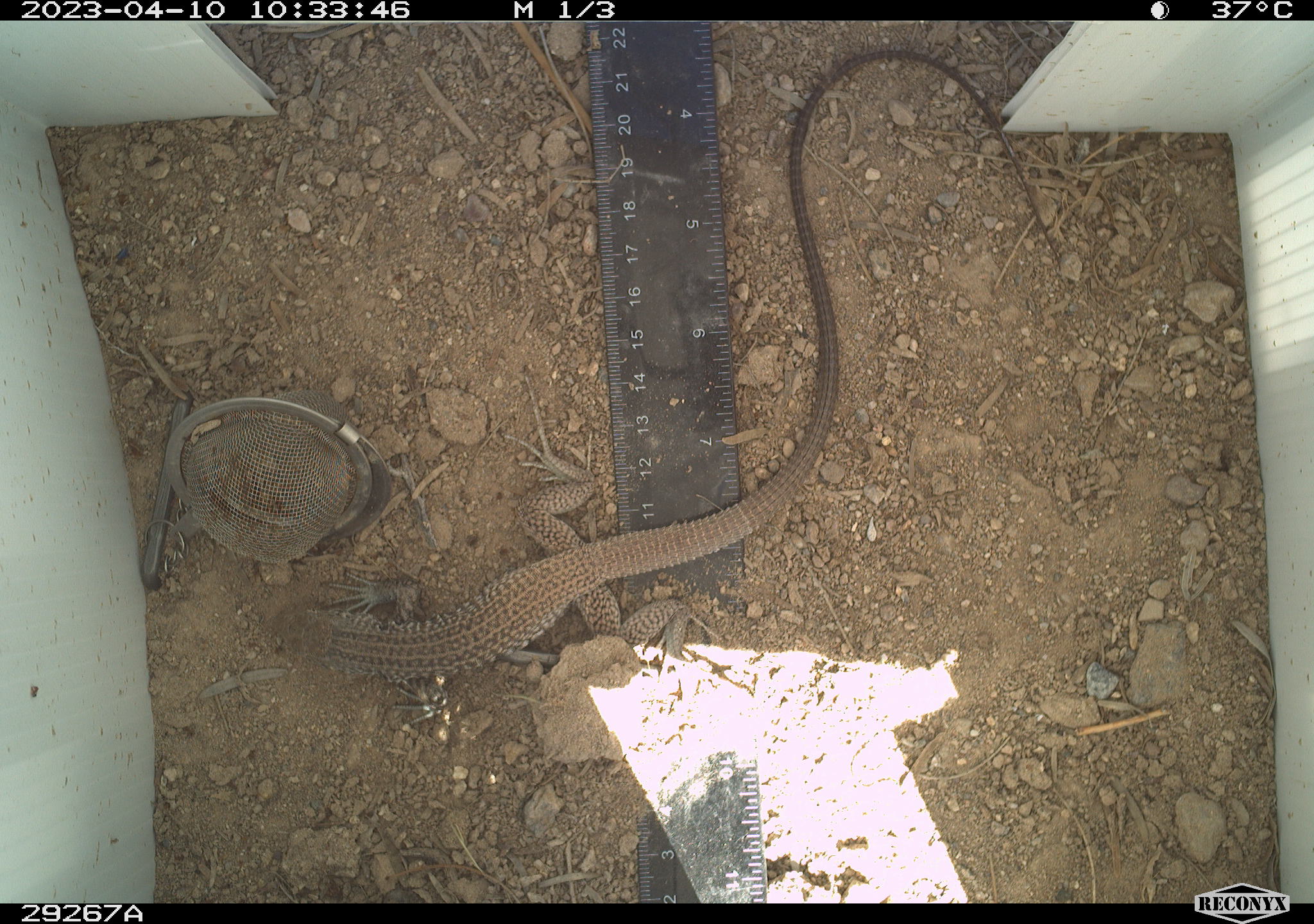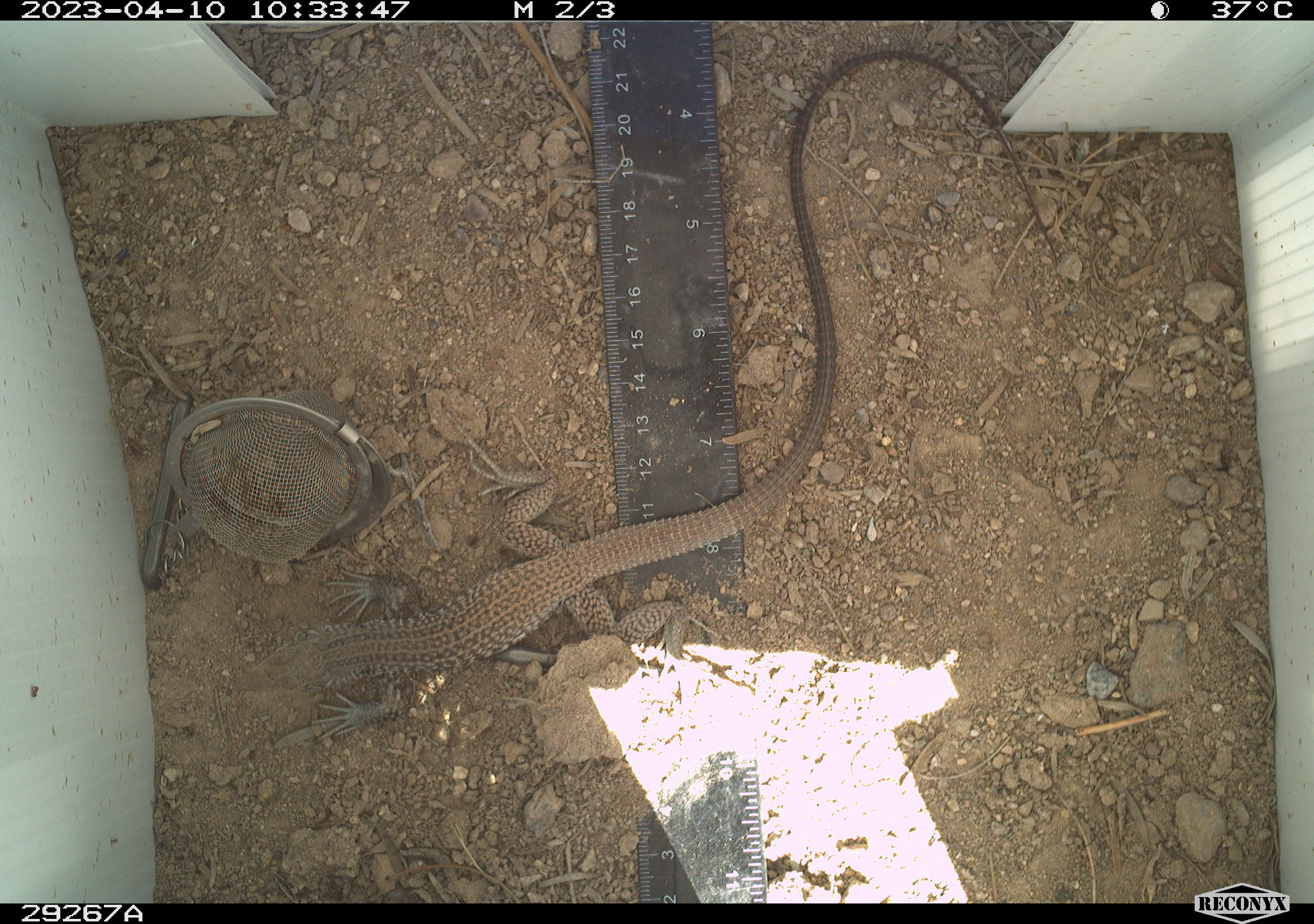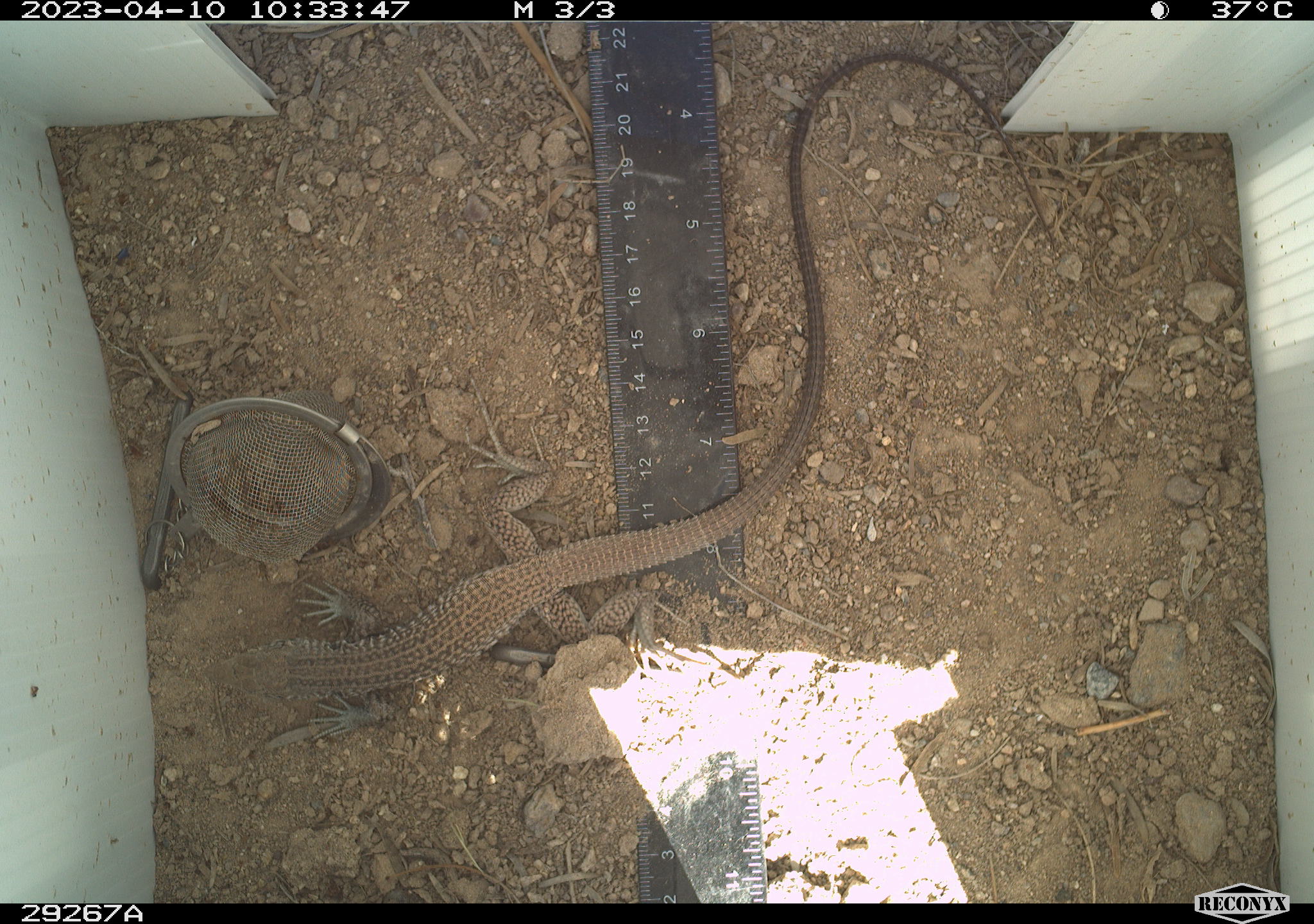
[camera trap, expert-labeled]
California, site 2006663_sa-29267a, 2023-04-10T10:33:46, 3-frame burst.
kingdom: Animalia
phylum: Chordata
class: Reptilia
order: Squamata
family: Teiidae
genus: Aspidoscelis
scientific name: Aspidoscelis tigris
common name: western whiptail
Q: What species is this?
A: Western whiptail (Aspidoscelis tigris).